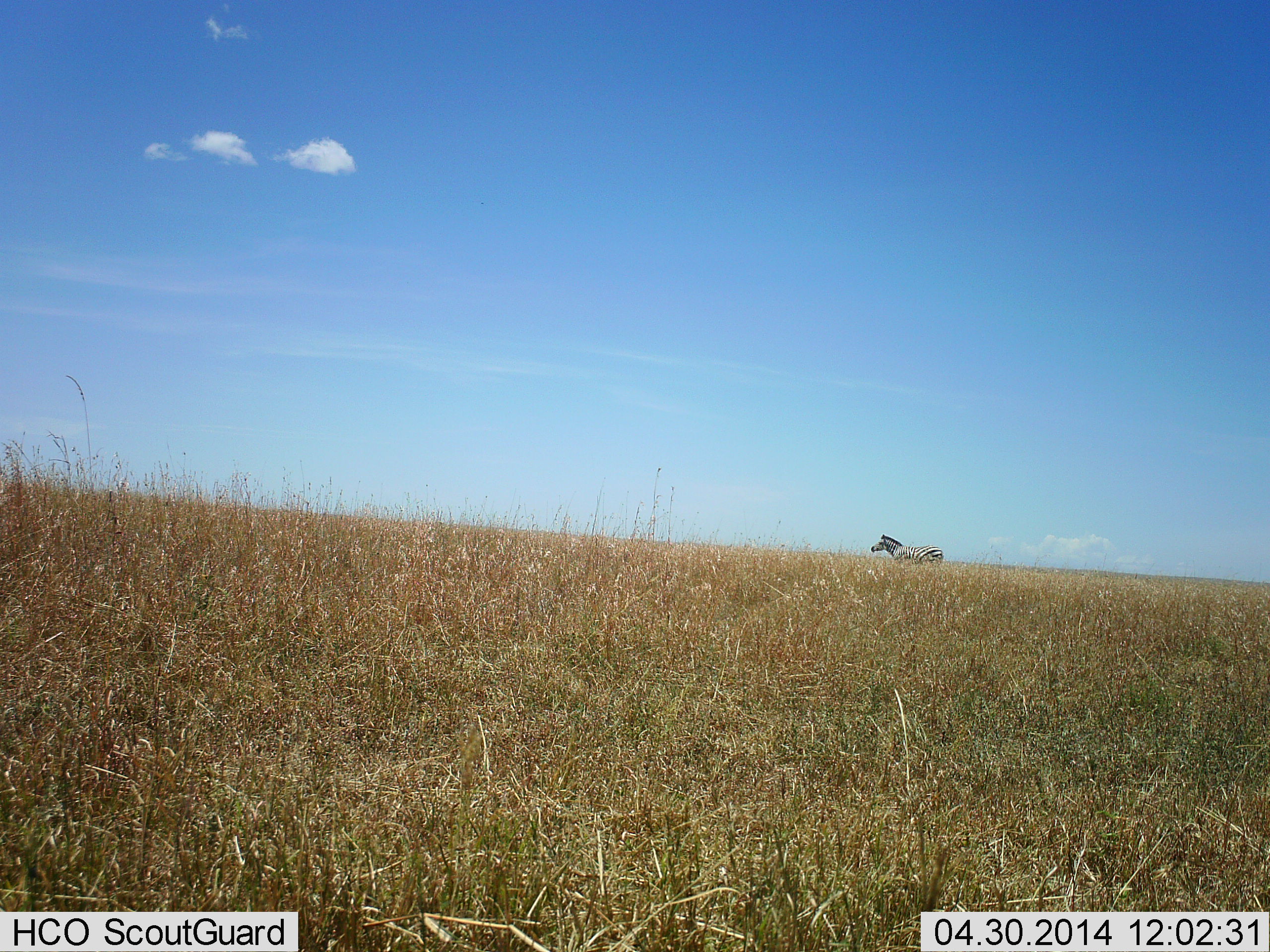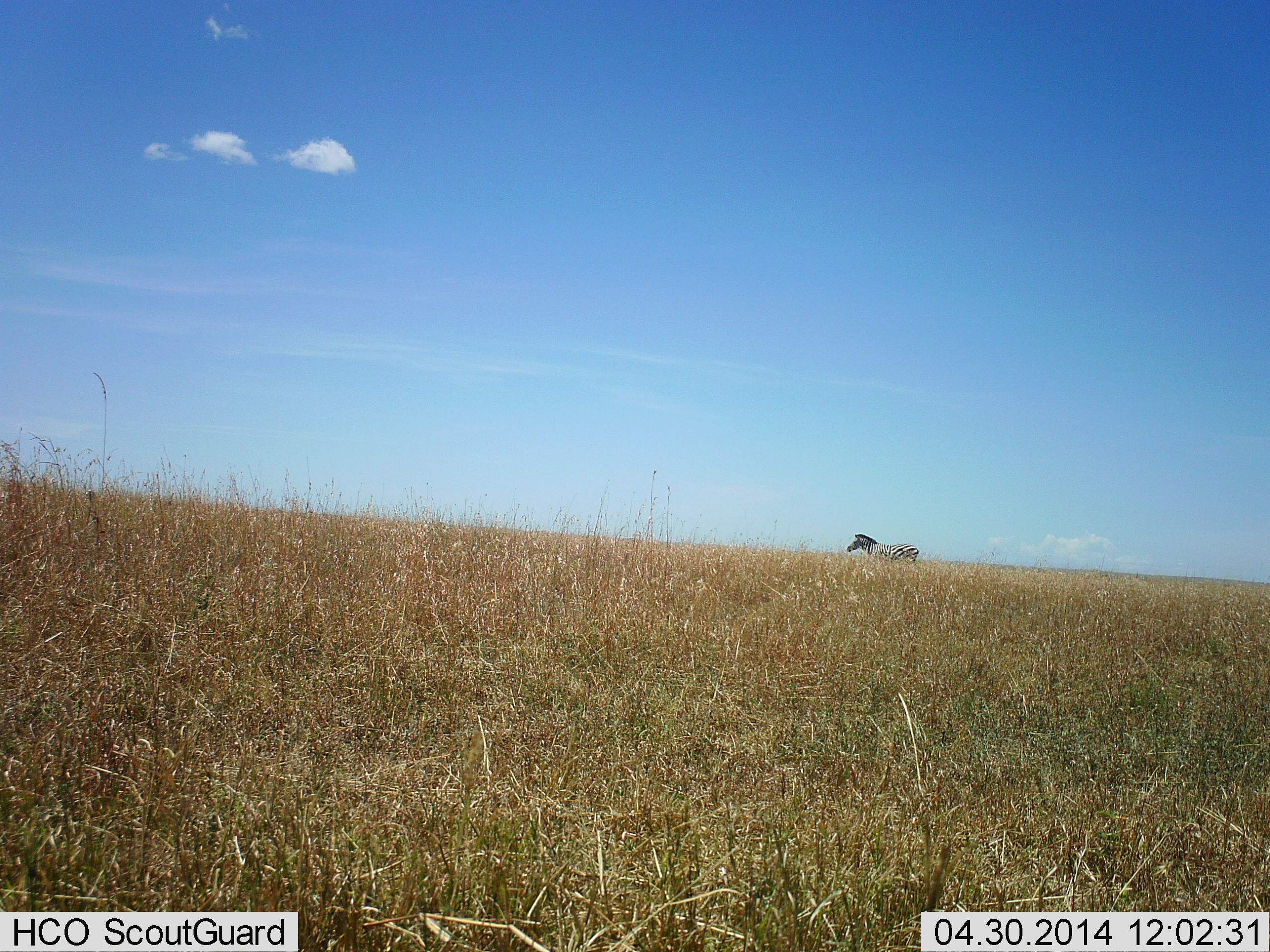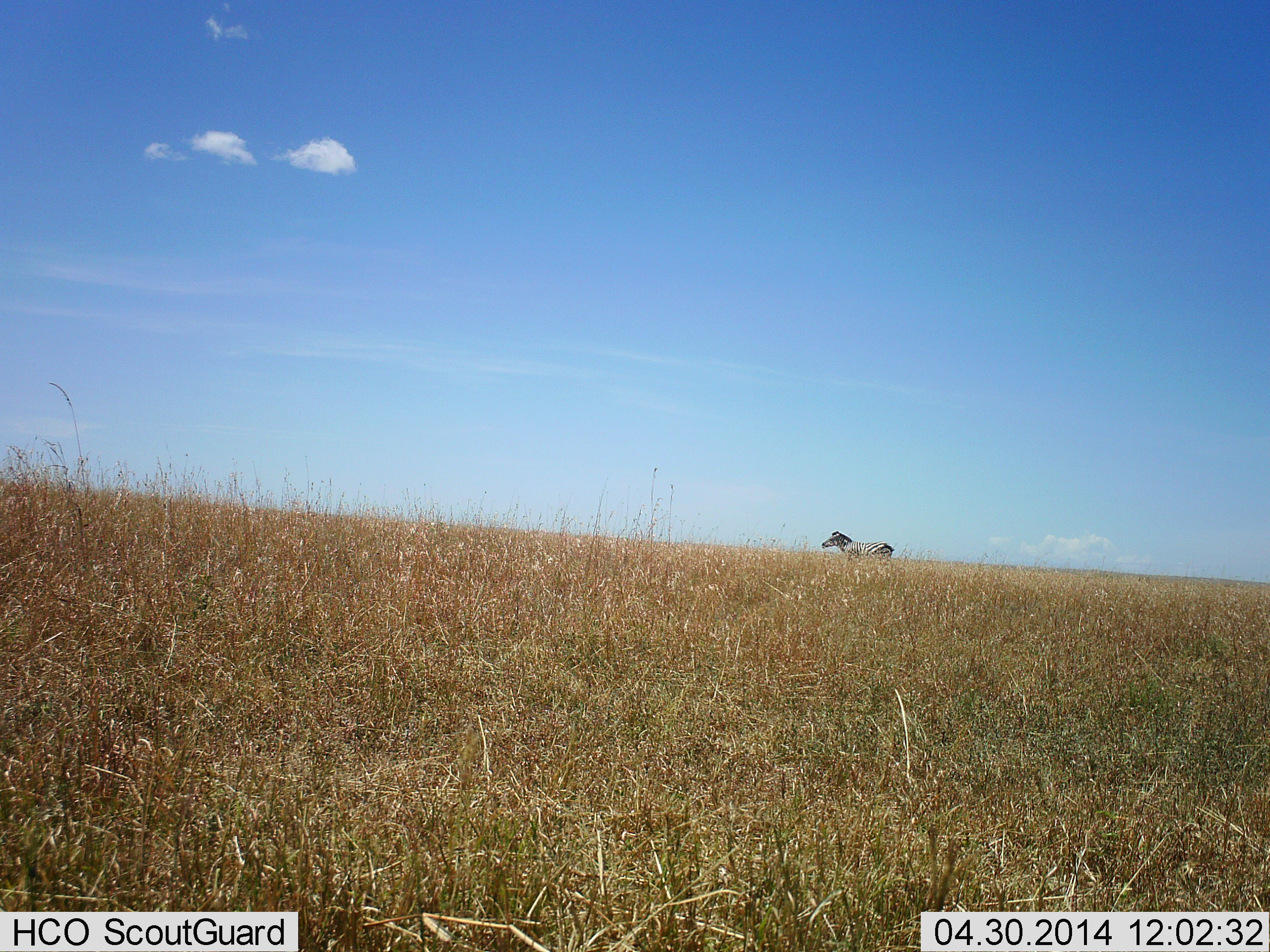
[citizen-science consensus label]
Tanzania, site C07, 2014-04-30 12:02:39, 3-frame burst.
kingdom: Animalia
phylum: Chordata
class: Mammalia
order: Perissodactyla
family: Equidae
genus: Equus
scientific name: Equus quagga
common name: plains zebra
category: zebra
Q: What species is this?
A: Zebra (plains zebra) (Equus quagga).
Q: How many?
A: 1.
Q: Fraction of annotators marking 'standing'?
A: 0%.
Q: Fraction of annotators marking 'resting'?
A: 0%.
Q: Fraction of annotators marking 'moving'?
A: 100%.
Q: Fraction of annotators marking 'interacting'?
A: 0%.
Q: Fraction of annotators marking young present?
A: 0%.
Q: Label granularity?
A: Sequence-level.